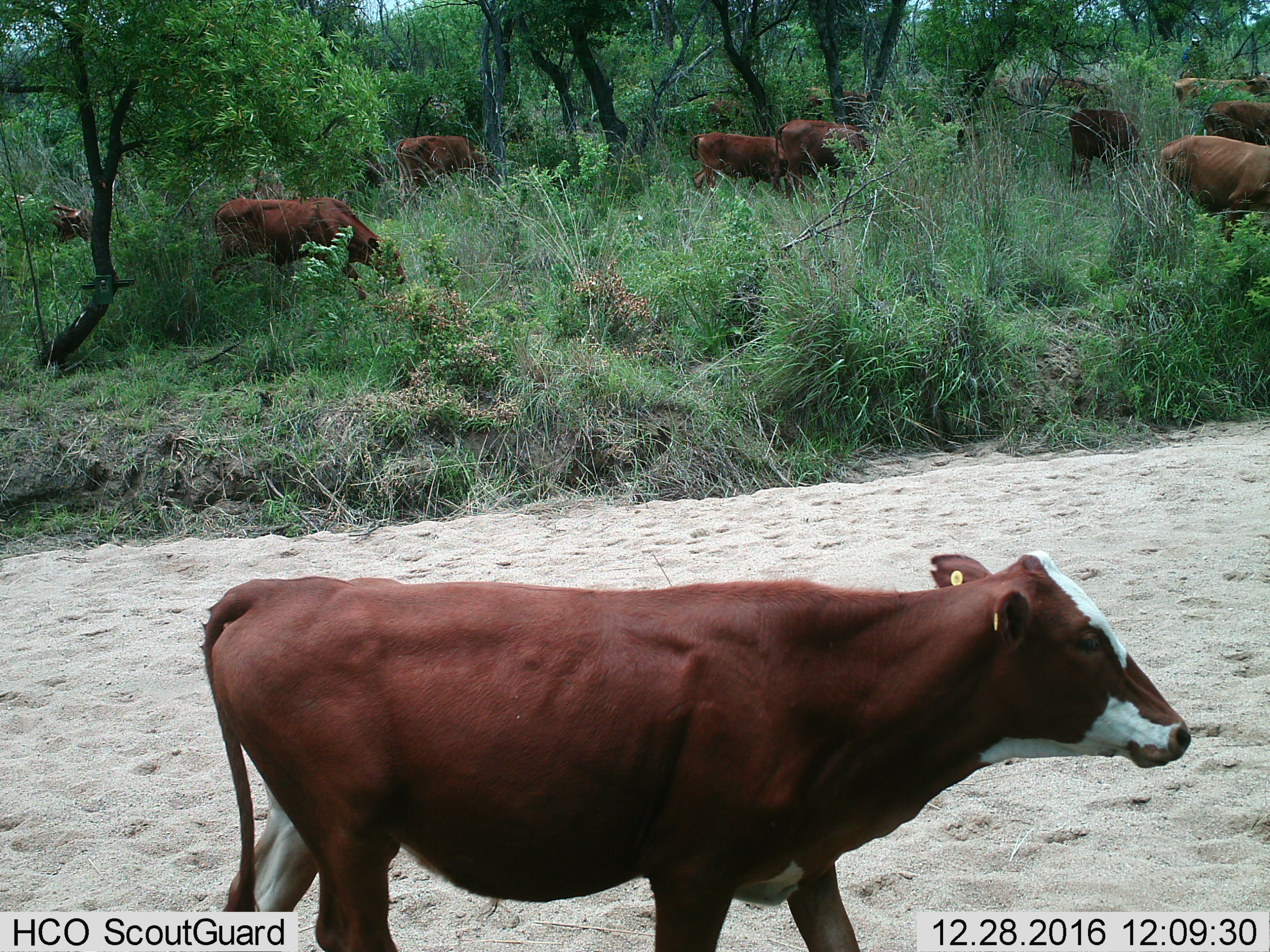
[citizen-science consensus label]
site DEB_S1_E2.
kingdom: Animalia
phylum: Chordata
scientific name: Vertebrata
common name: domestic animal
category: domesticanimal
Domesticanimal (domestic animal) (Vertebrata), count 11-50. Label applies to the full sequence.